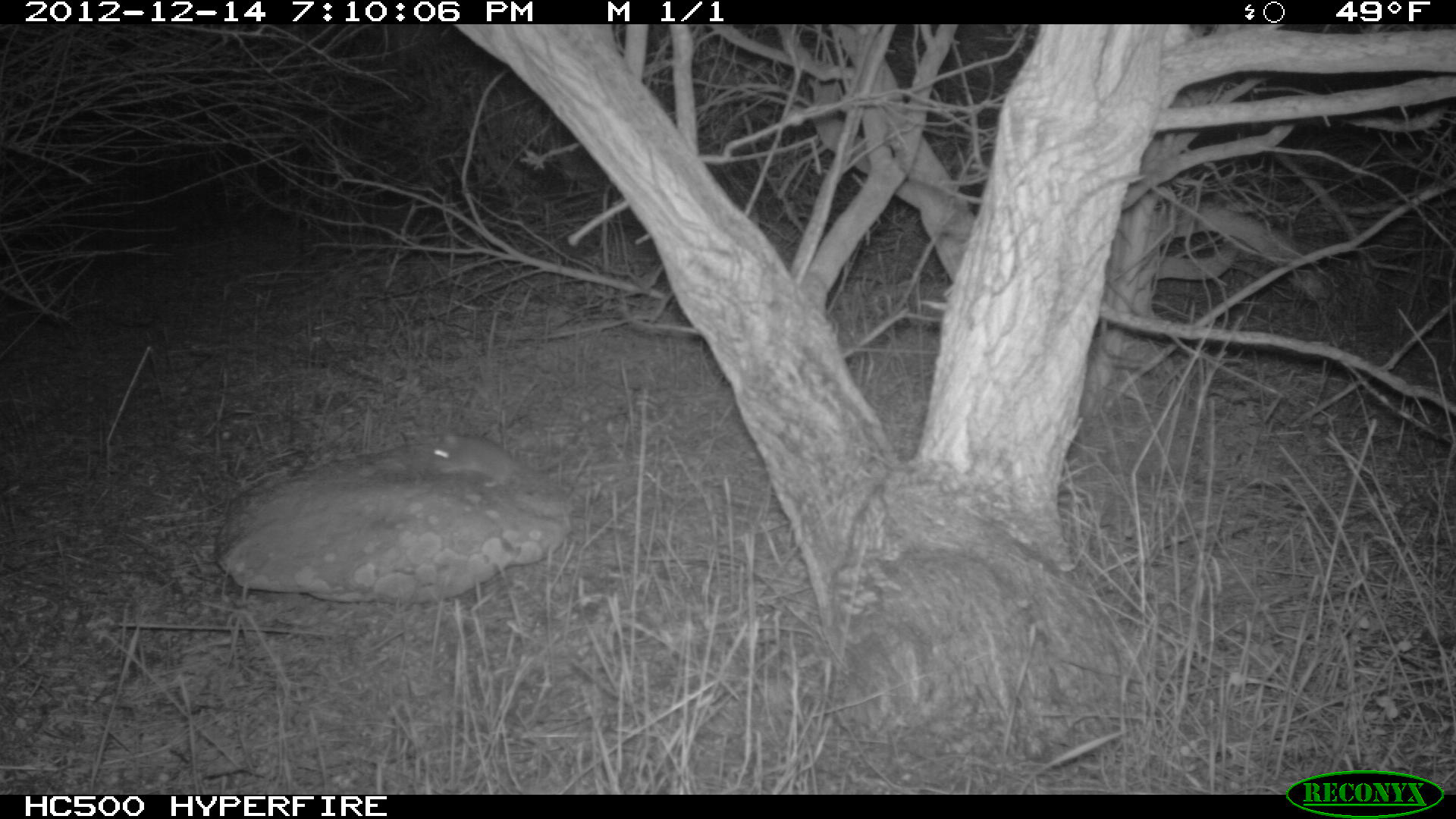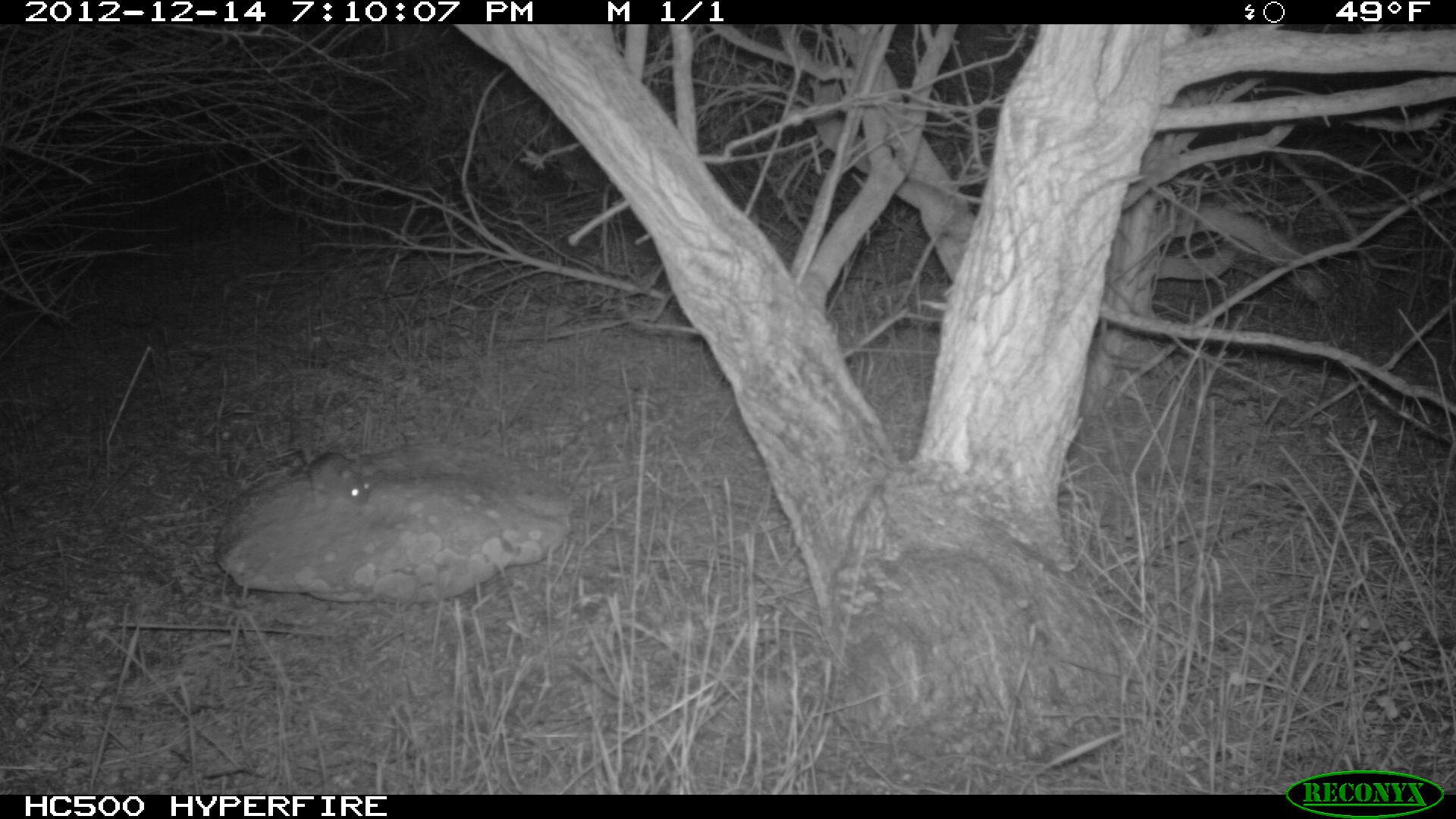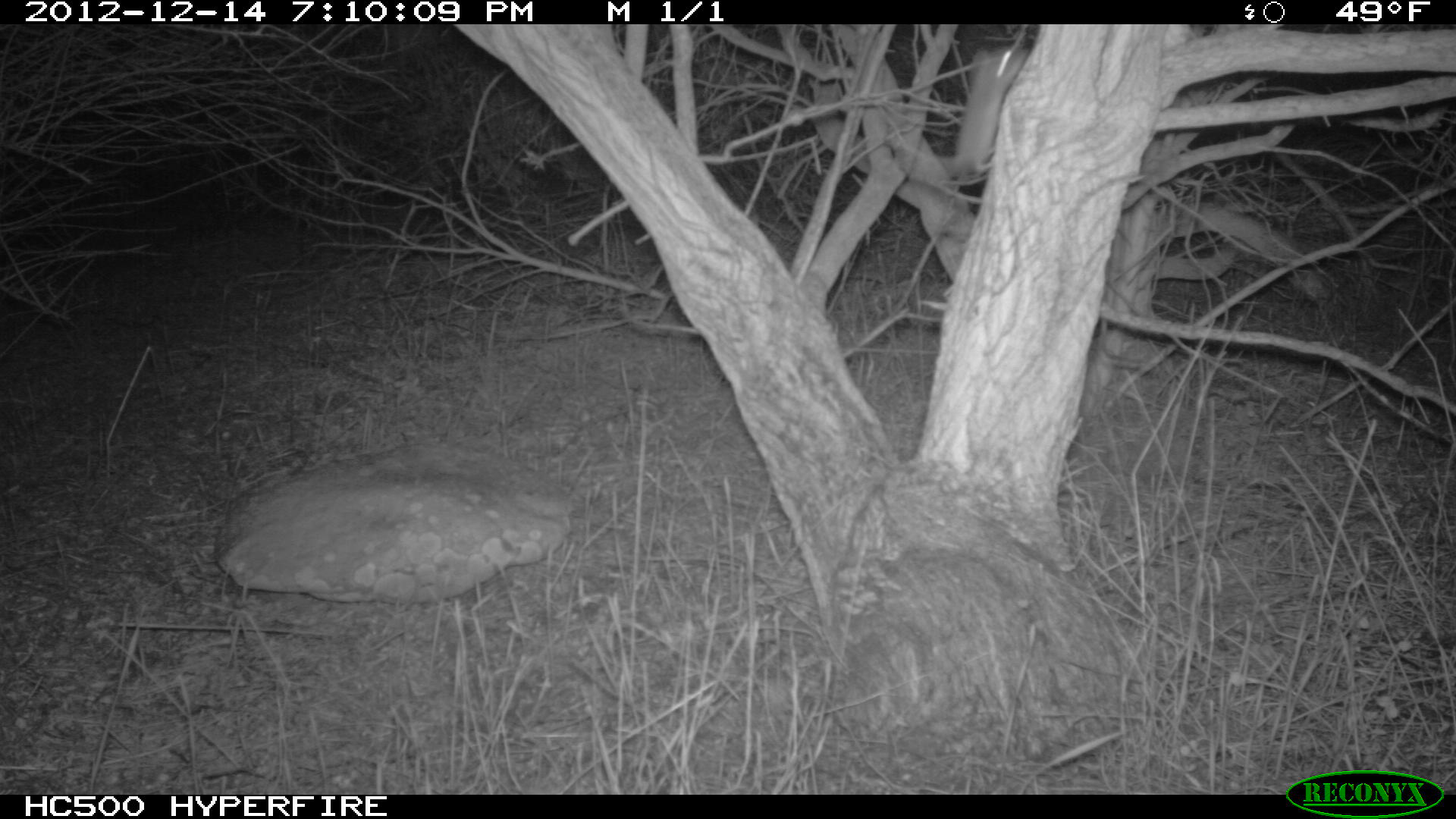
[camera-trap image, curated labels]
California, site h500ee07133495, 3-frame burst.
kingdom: Animalia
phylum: Chordata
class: Mammalia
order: Rodentia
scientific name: Rodentia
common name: rodent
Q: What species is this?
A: Rodent (Rodentia).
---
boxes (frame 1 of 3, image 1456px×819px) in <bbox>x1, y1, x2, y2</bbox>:
rodent: <bbox>432, 434, 566, 487</bbox>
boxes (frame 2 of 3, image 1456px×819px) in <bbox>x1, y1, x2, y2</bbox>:
rodent: <bbox>307, 451, 381, 507</bbox>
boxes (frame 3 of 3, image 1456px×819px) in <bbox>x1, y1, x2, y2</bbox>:
rodent: <bbox>902, 48, 1028, 176</bbox>